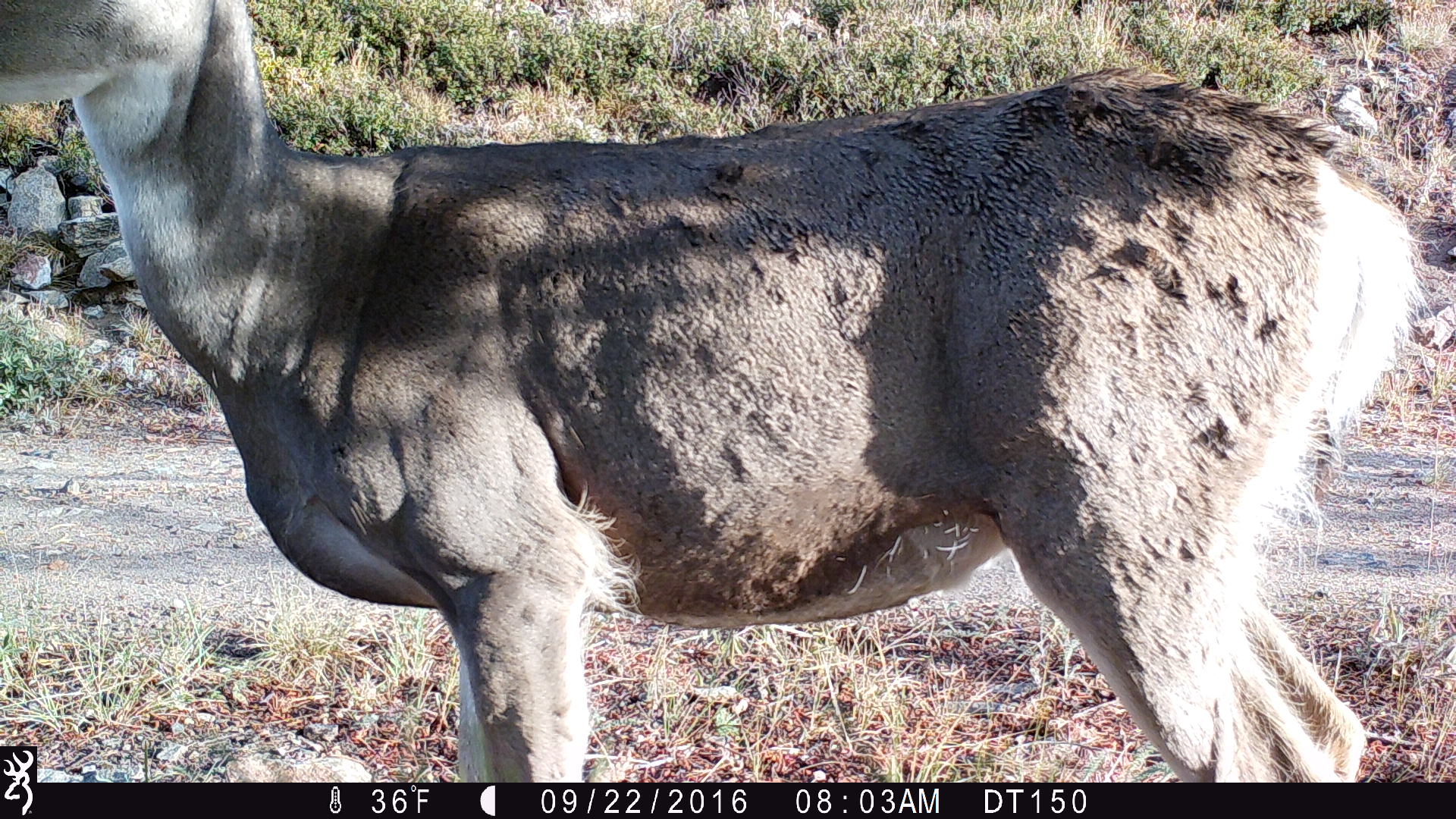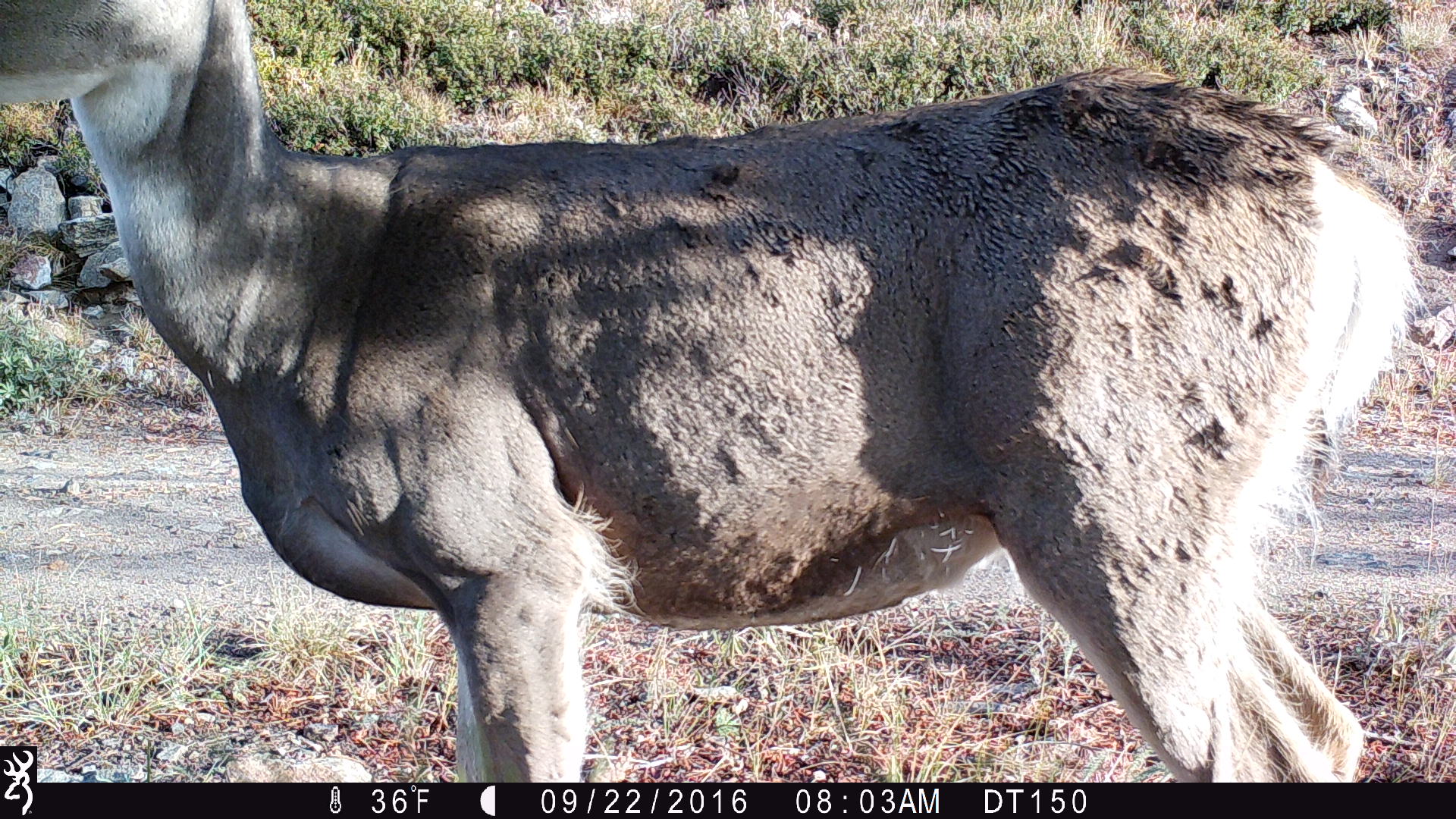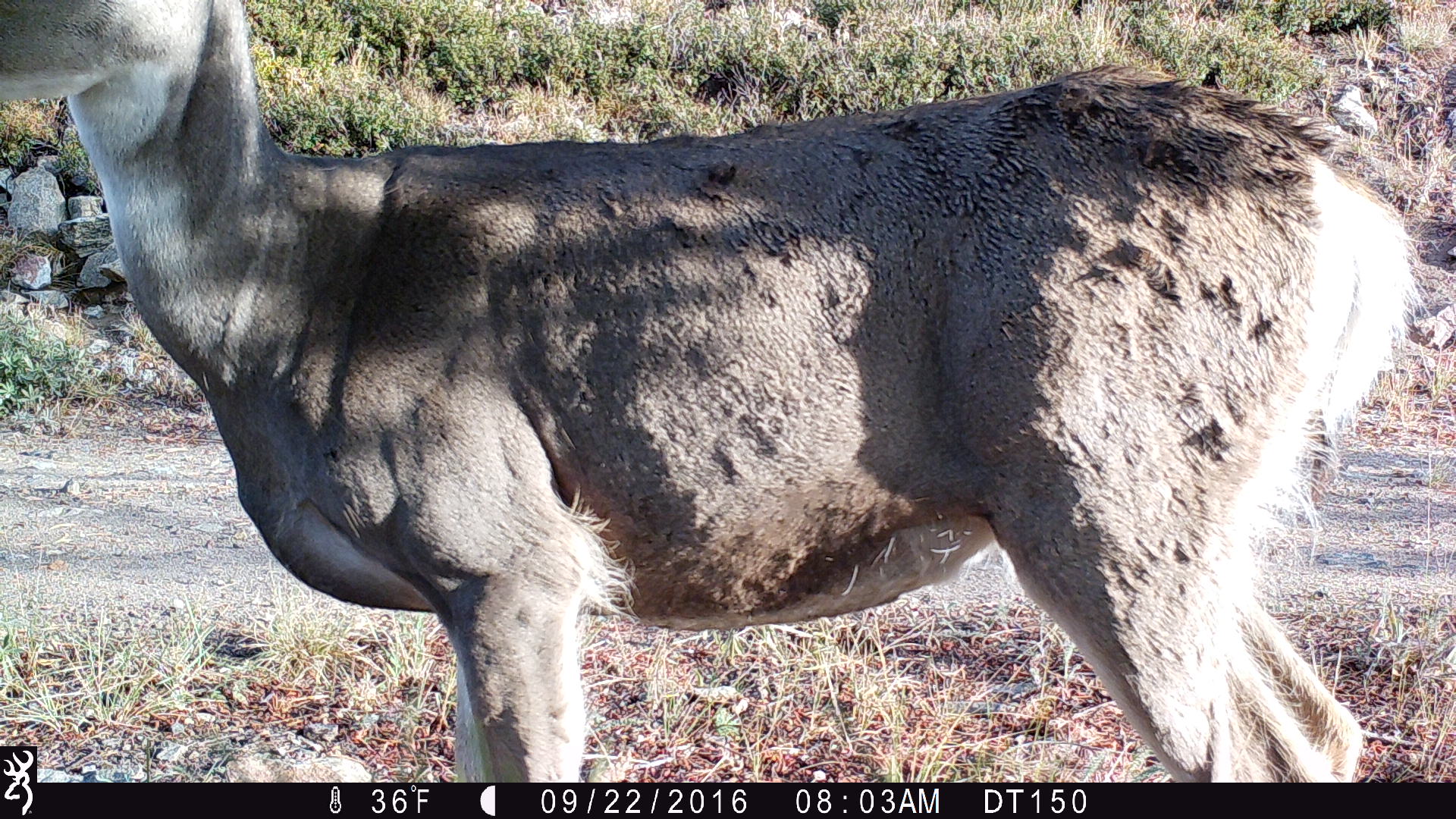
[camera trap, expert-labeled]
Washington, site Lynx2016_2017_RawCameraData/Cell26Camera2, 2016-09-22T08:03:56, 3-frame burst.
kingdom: Animalia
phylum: Chordata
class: Mammalia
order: Artiodactyla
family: Cervidae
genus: Odocoileus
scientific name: Odocoileus hemionus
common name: mule deer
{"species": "Odocoileus hemionus (mule deer)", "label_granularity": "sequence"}